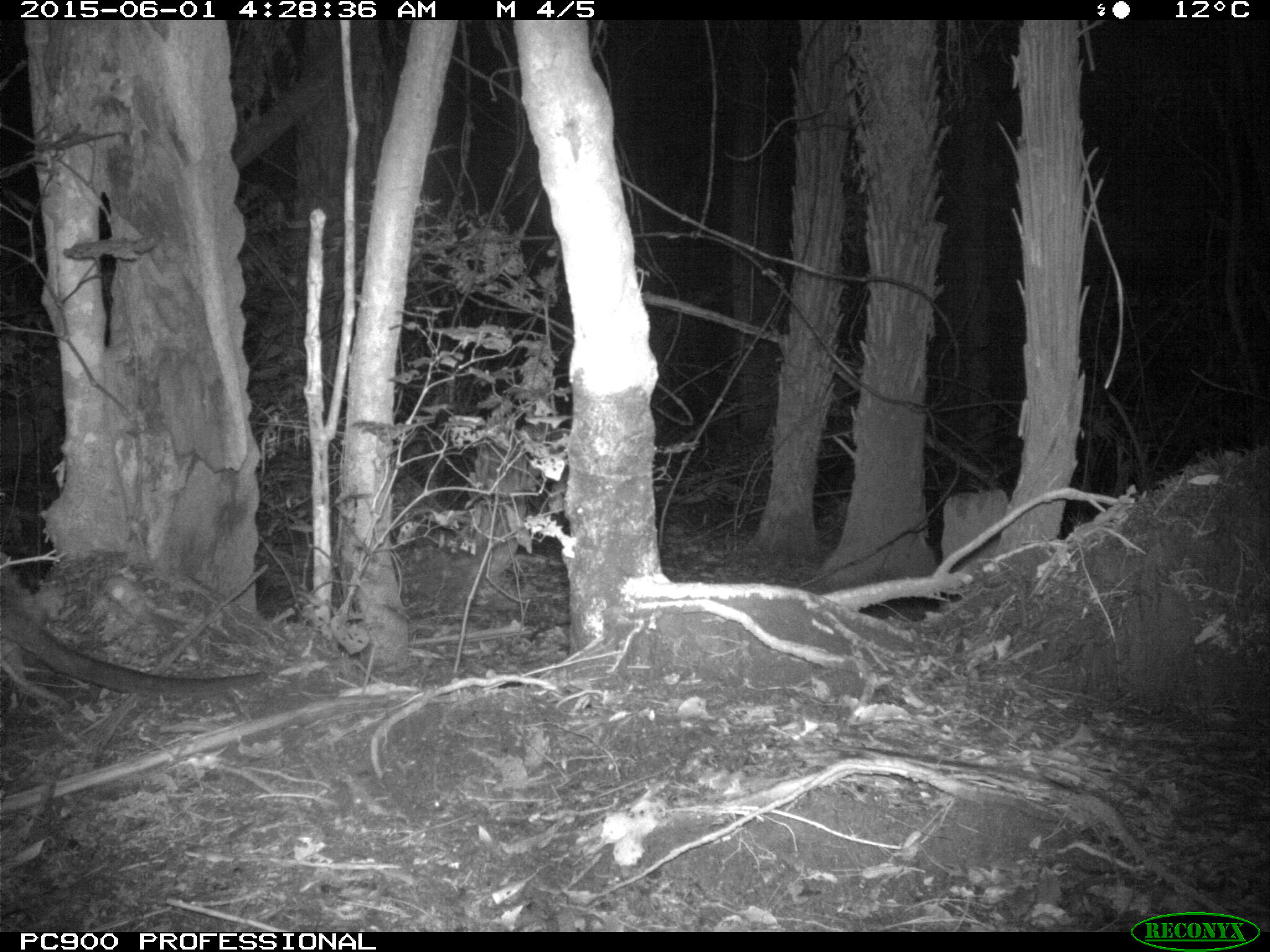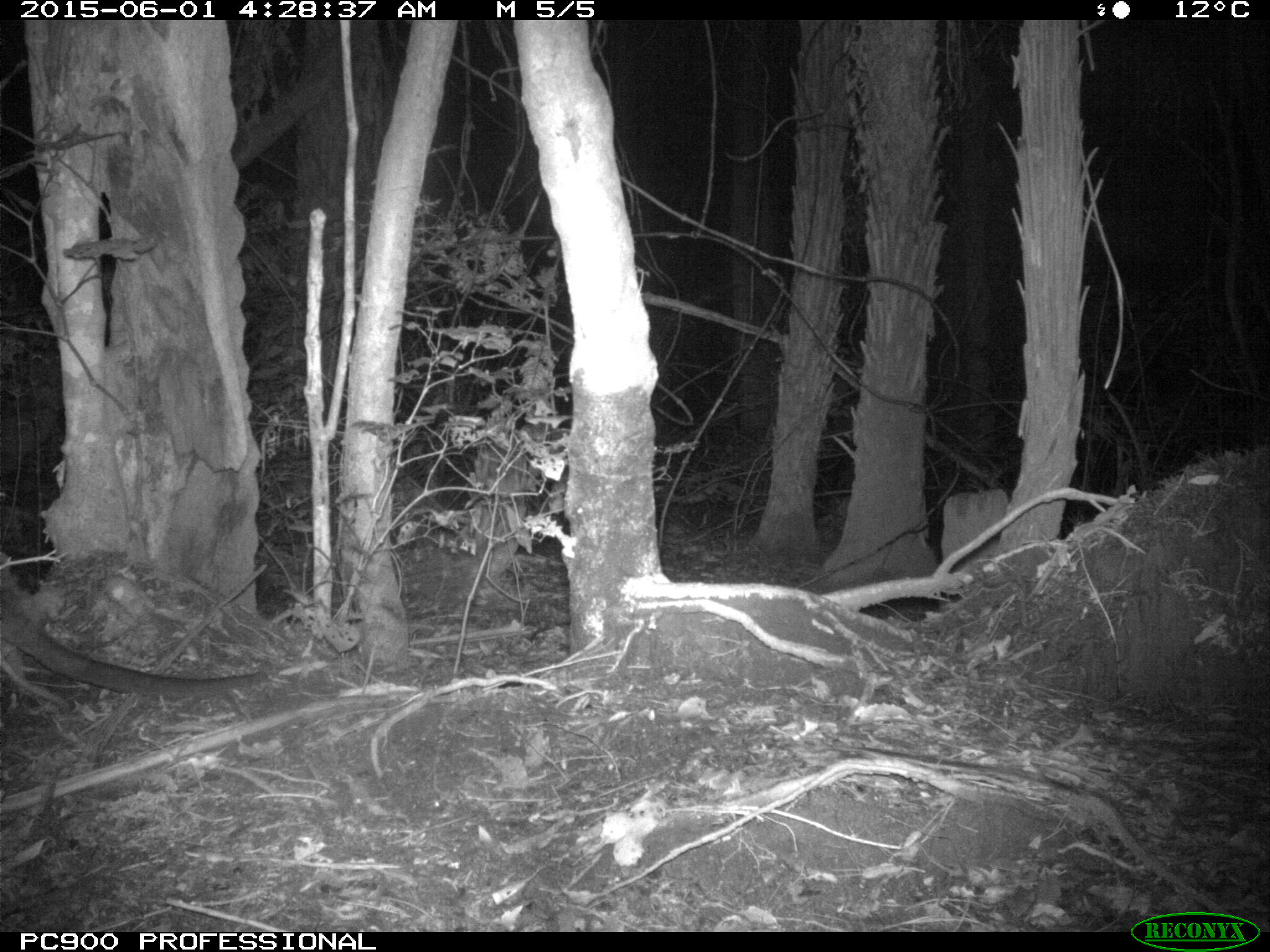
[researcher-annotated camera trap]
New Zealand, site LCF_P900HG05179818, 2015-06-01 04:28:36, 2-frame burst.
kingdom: Animalia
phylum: Chordata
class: Mammalia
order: Diprotodontia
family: Macropodidae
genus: Notamacropus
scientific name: Notamacropus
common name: wallaby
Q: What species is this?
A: Wallaby (Notamacropus).